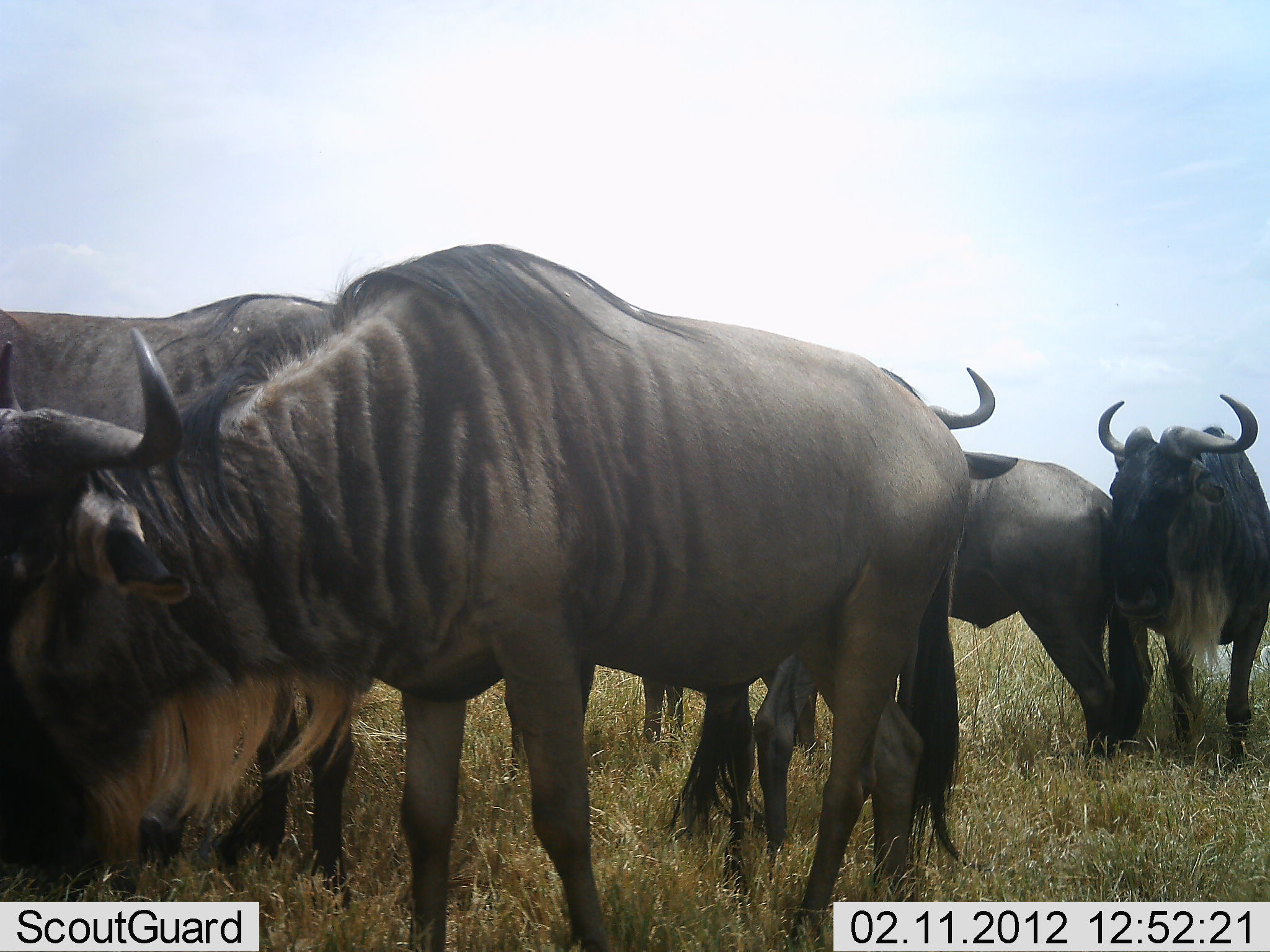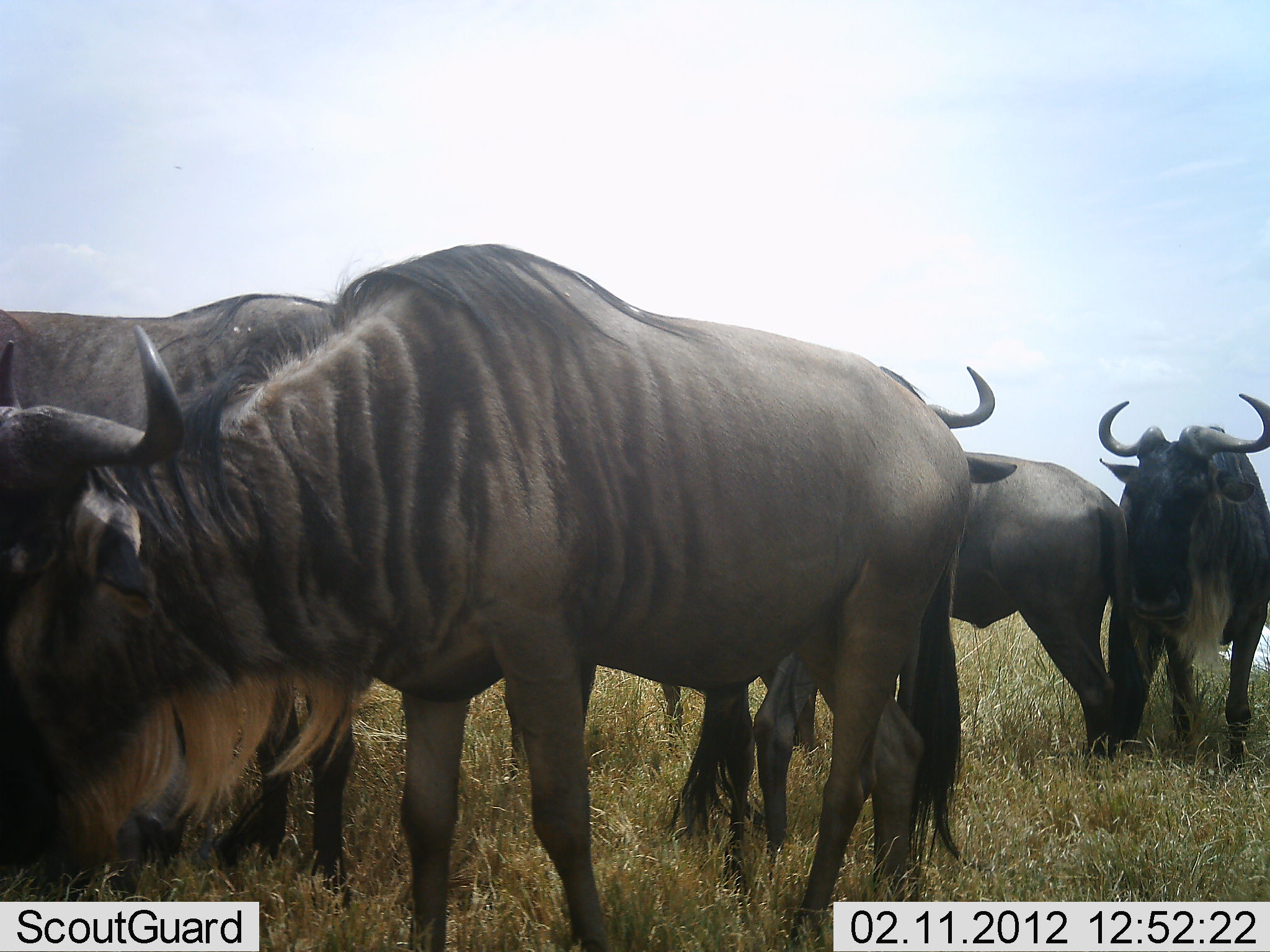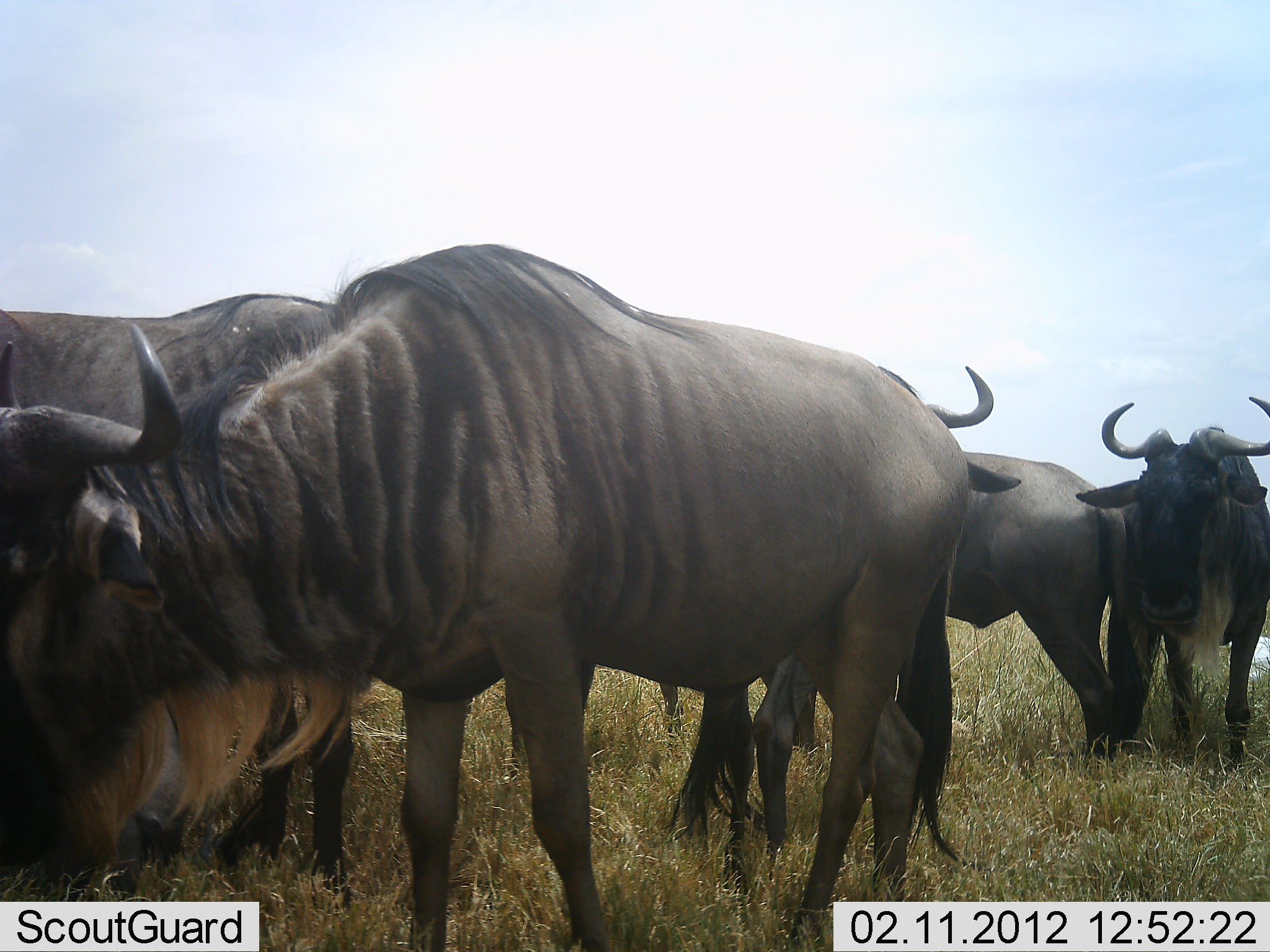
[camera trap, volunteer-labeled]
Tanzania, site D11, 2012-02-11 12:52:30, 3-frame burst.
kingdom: Animalia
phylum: Chordata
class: Mammalia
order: Artiodactyla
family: Bovidae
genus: Connochaetes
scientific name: Connochaetes taurinus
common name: blue wildebeest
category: wildebeest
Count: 5.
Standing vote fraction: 94%.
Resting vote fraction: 6%.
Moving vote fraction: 0%.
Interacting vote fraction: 12%.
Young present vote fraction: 0%.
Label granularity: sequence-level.